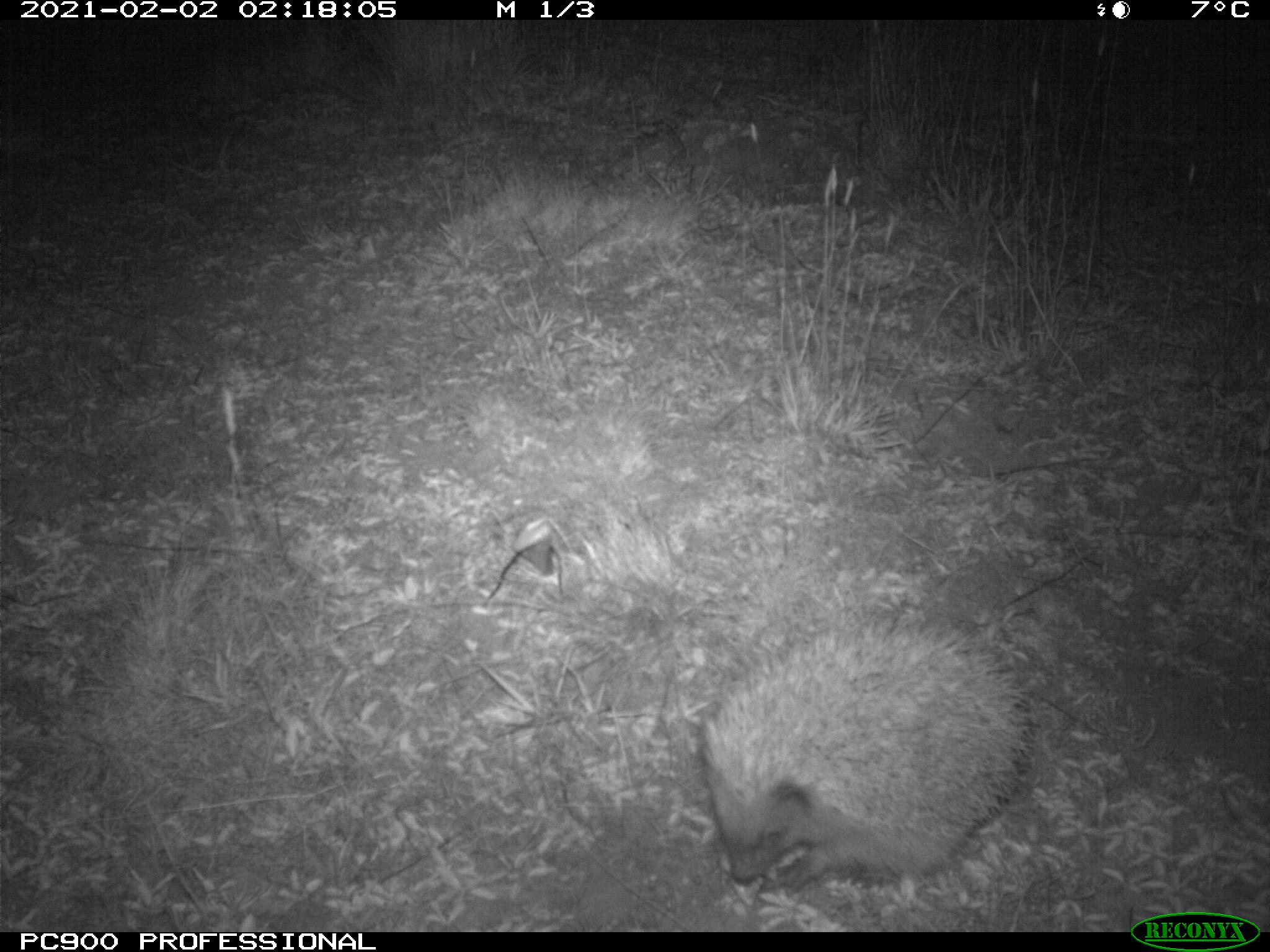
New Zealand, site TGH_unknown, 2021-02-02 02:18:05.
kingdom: Animalia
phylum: Chordata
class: Mammalia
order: Eulipotyphla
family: Erinaceidae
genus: Erinaceus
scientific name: Erinaceus europaeus europaeus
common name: european hedgehog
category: hedgehog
Hedgehog (european hedgehog) (Erinaceus europaeus europaeus).